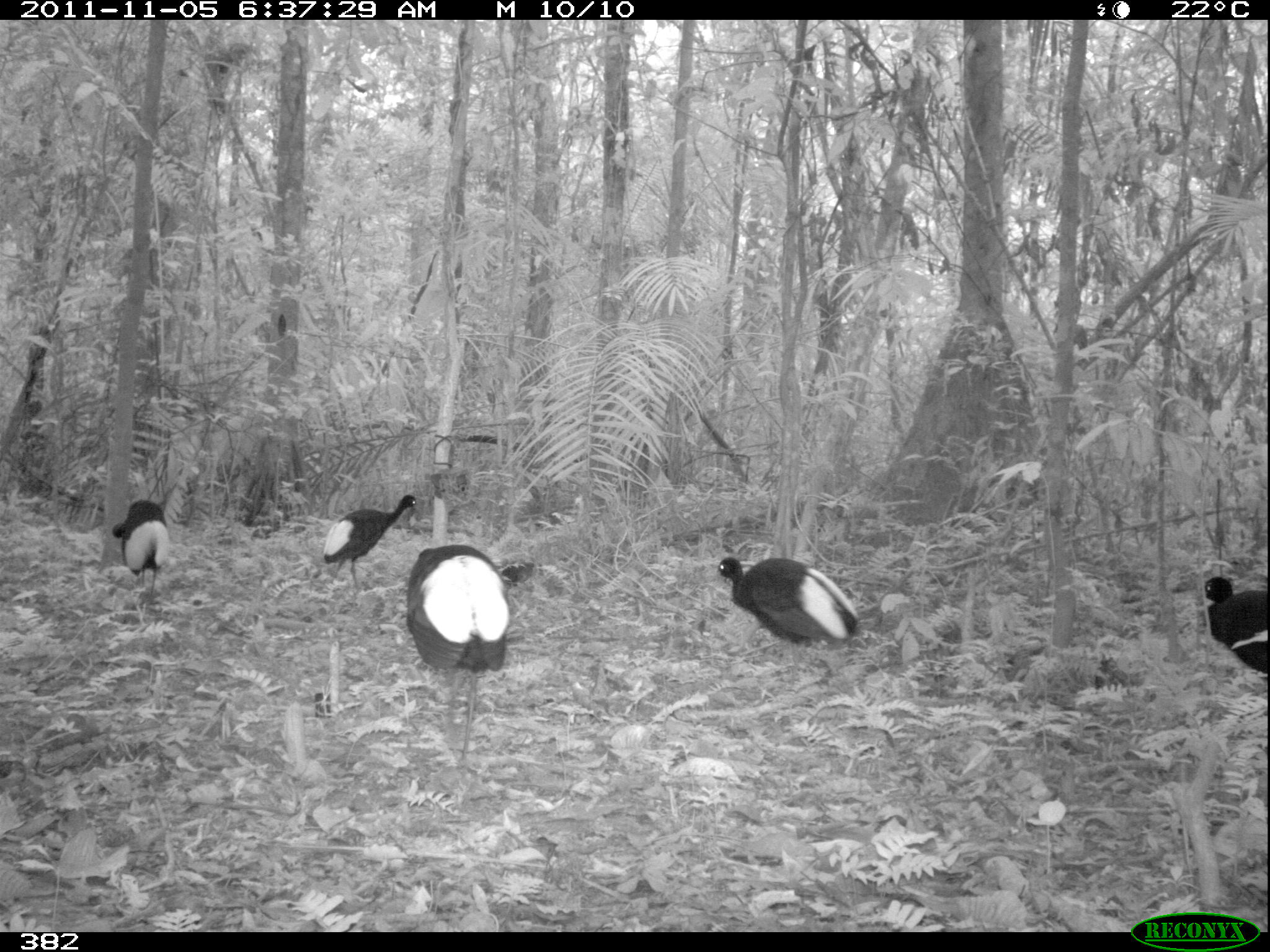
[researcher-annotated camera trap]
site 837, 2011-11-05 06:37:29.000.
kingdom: Animalia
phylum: Chordata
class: Aves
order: Gruiformes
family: Psophiidae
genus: Psophia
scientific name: Psophia leucoptera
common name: pale-winged trumpeter